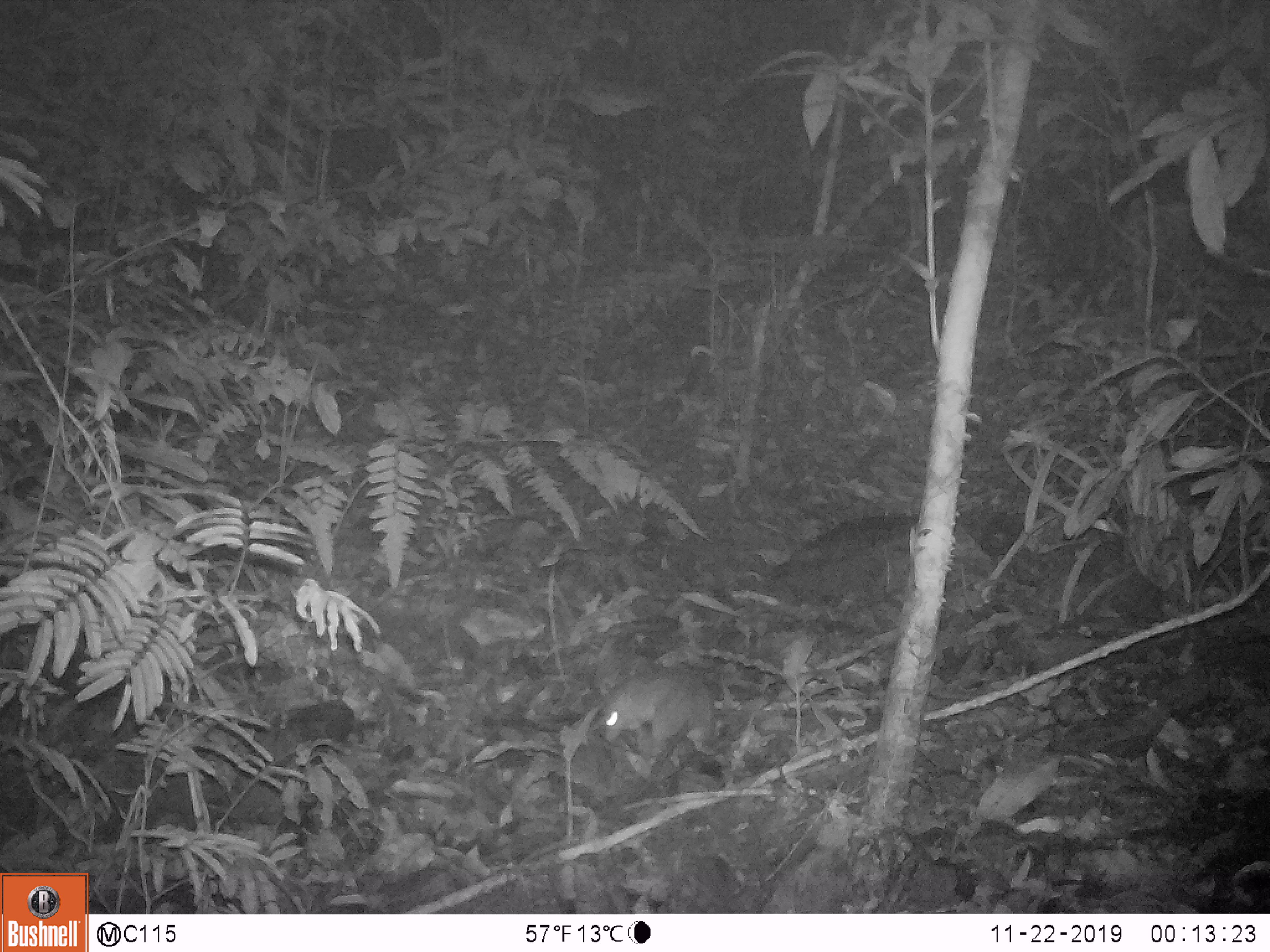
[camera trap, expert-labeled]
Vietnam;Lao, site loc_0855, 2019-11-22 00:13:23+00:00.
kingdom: Animalia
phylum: Chordata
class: Mammalia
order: Rodentia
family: Muridae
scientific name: Muridae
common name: old-world mice and rats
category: unidentified murid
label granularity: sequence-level